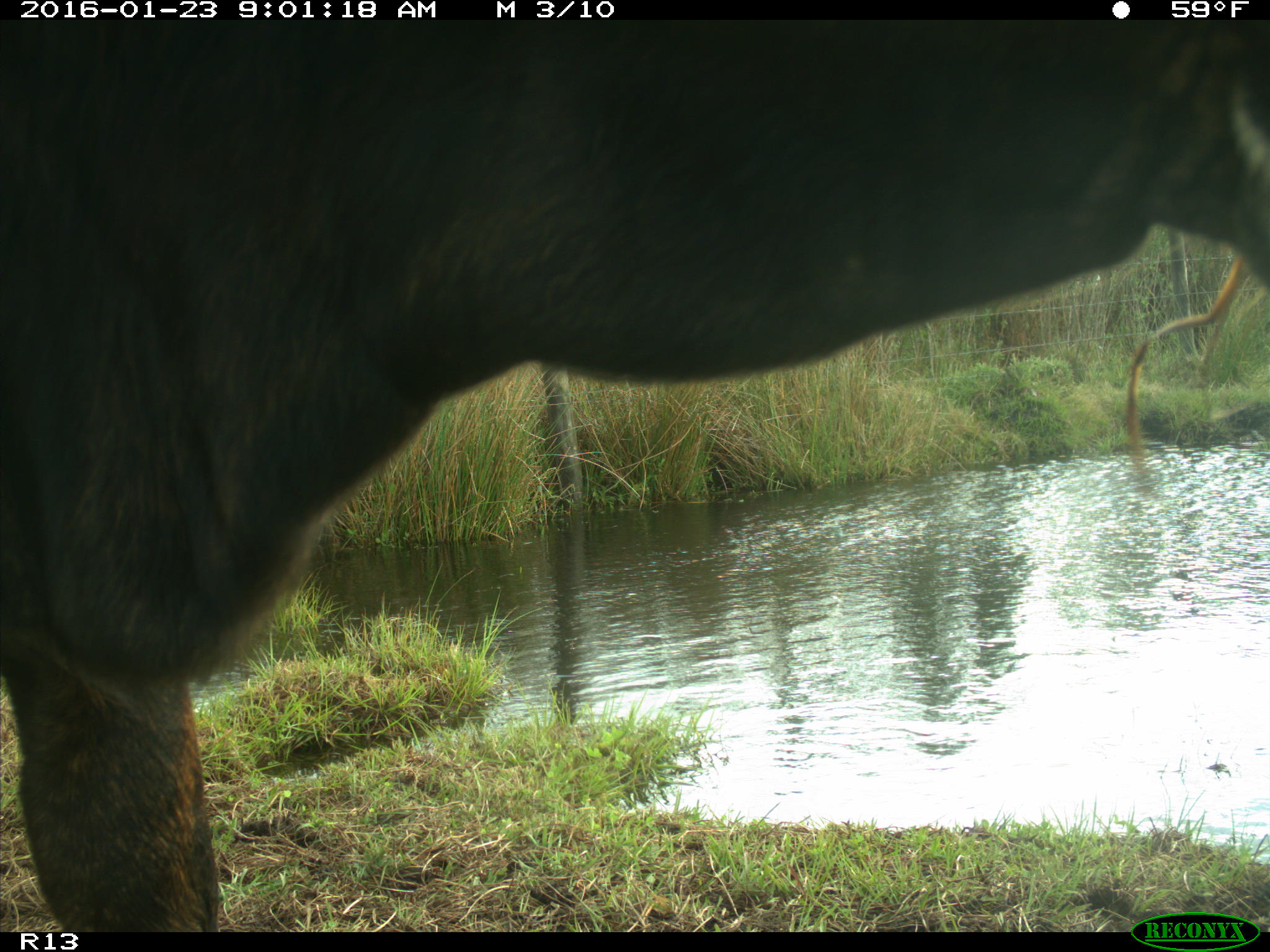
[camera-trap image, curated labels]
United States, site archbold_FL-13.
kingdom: Animalia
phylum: Chordata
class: Mammalia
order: Artiodactyla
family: Bovidae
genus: Bos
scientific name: Bos taurus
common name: domestic cow